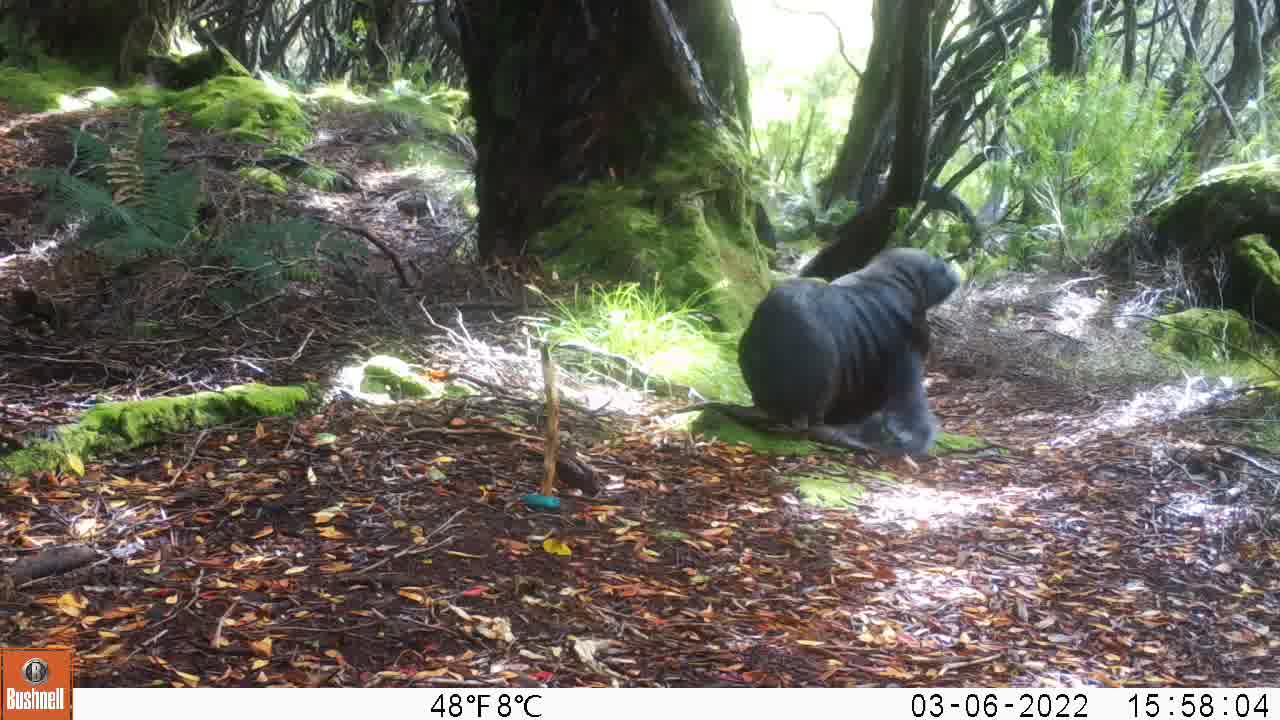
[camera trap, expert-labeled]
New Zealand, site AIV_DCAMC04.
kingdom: Animalia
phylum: Chordata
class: Mammalia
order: Carnivora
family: Otariidae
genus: Phocarctos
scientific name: Phocarctos hookeri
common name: new zealand sea lion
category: sealion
Sealion (new zealand sea lion) (Phocarctos hookeri).